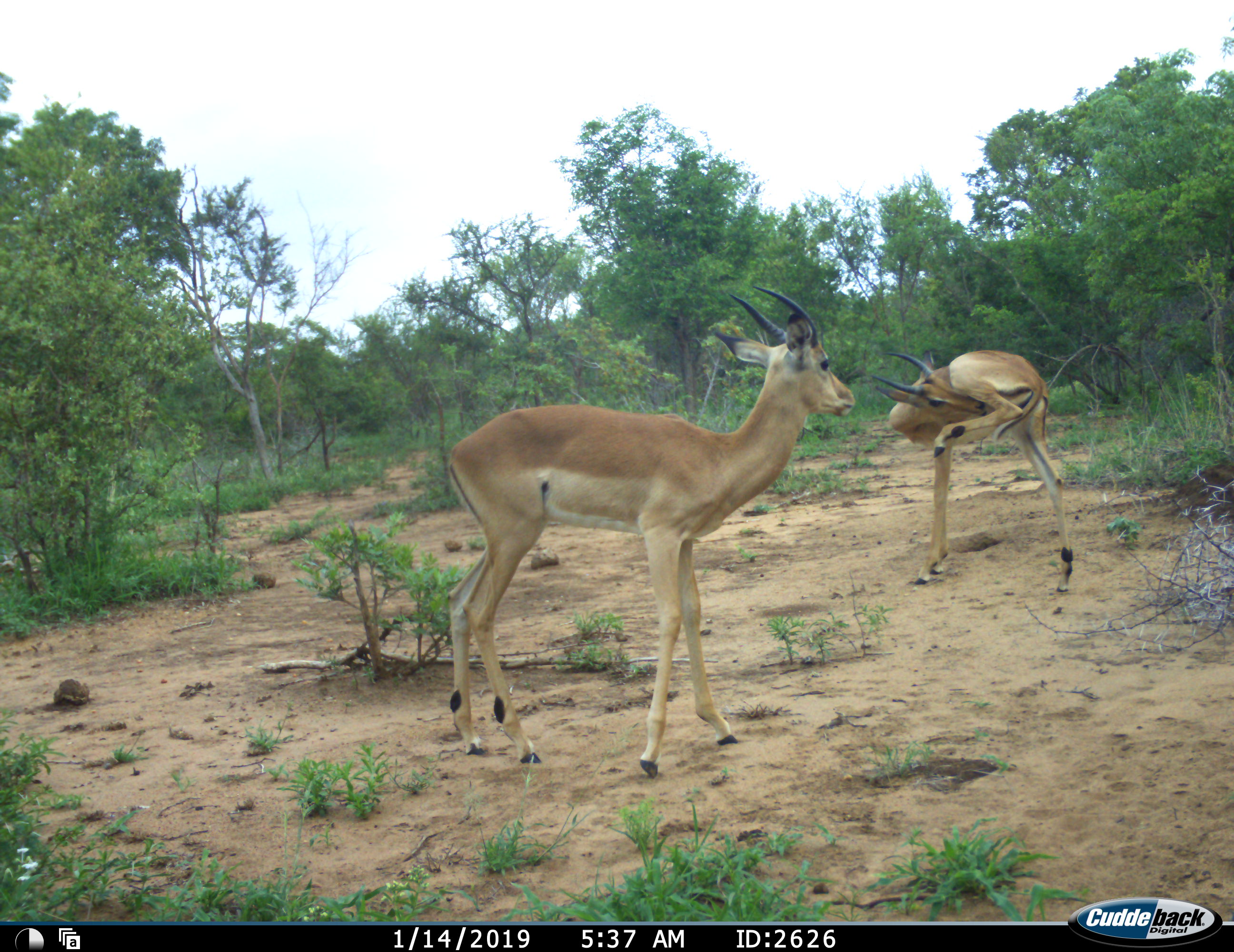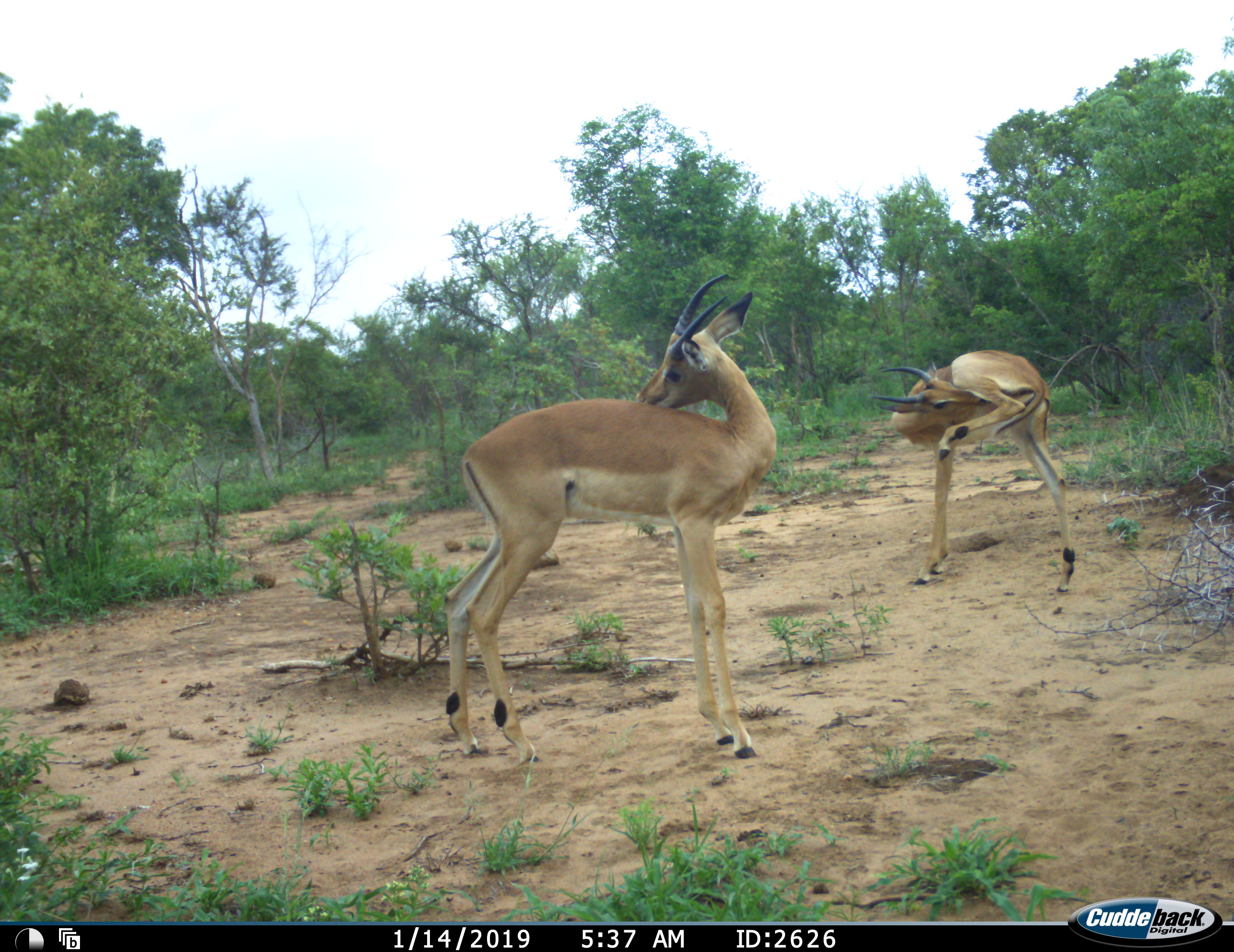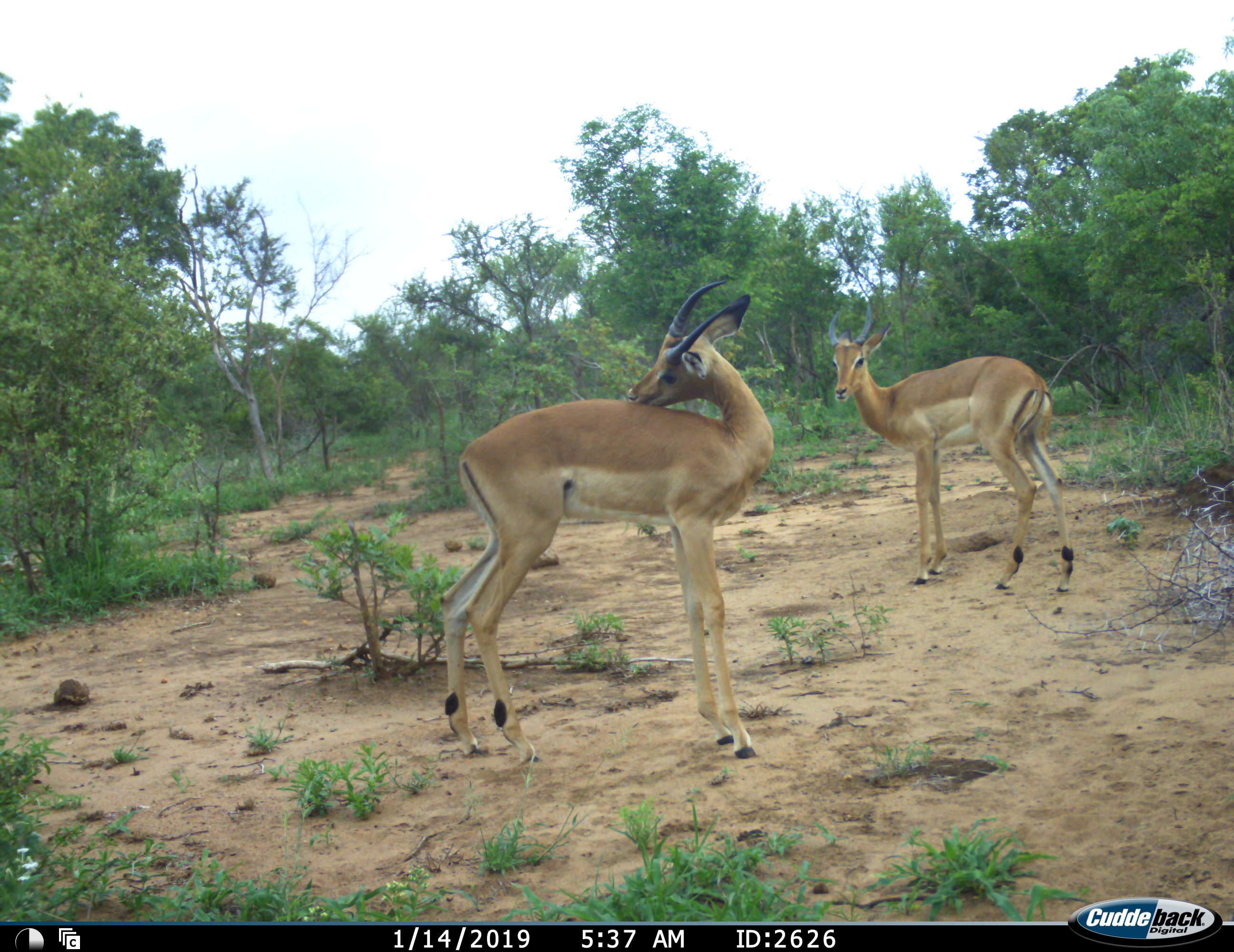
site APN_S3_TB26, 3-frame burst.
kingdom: Animalia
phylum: Chordata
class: Mammalia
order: Artiodactyla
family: Bovidae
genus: Aepyceros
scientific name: Aepyceros melampus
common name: impala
Impala (Aepyceros melampus), count 2. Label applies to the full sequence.